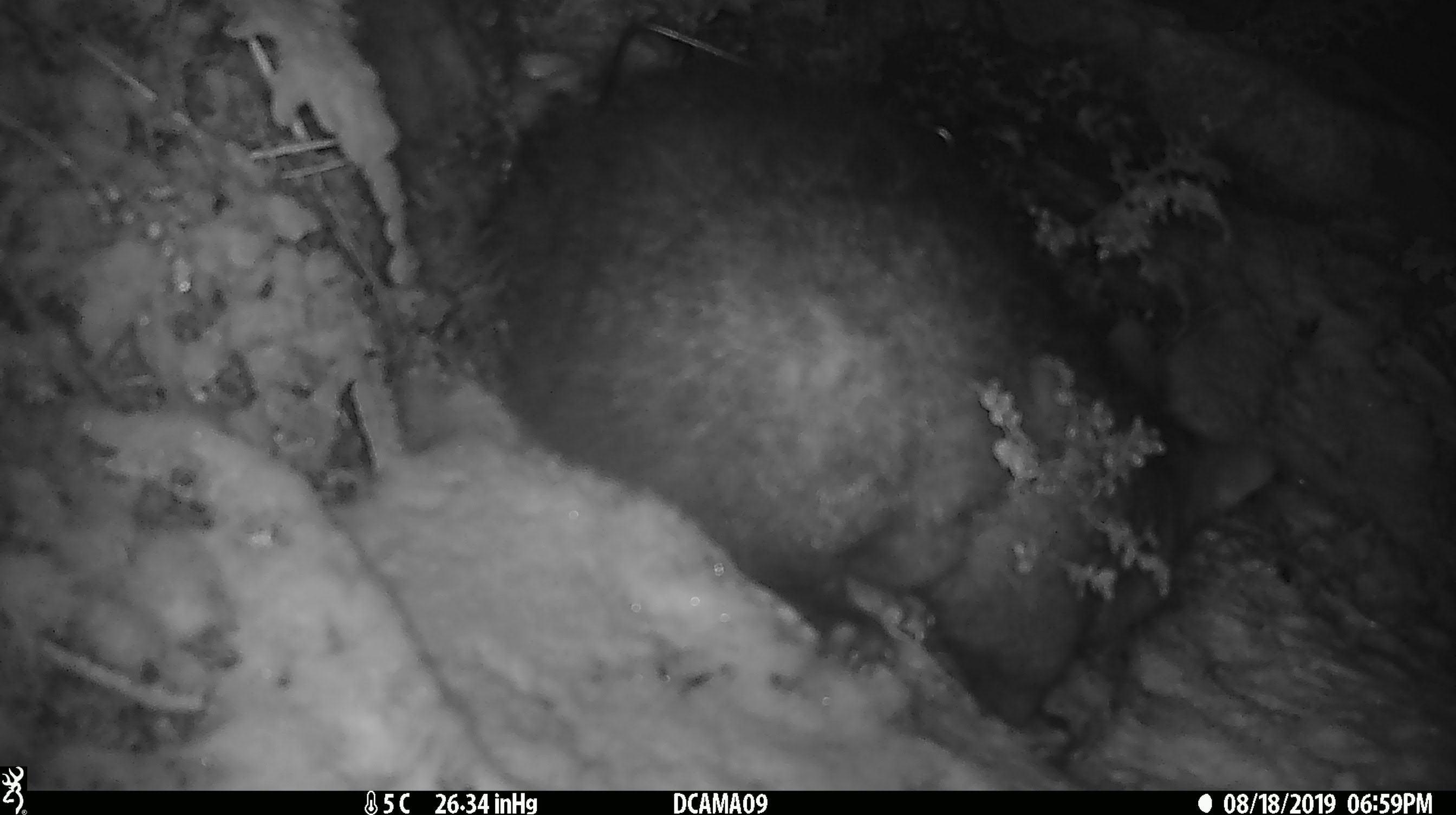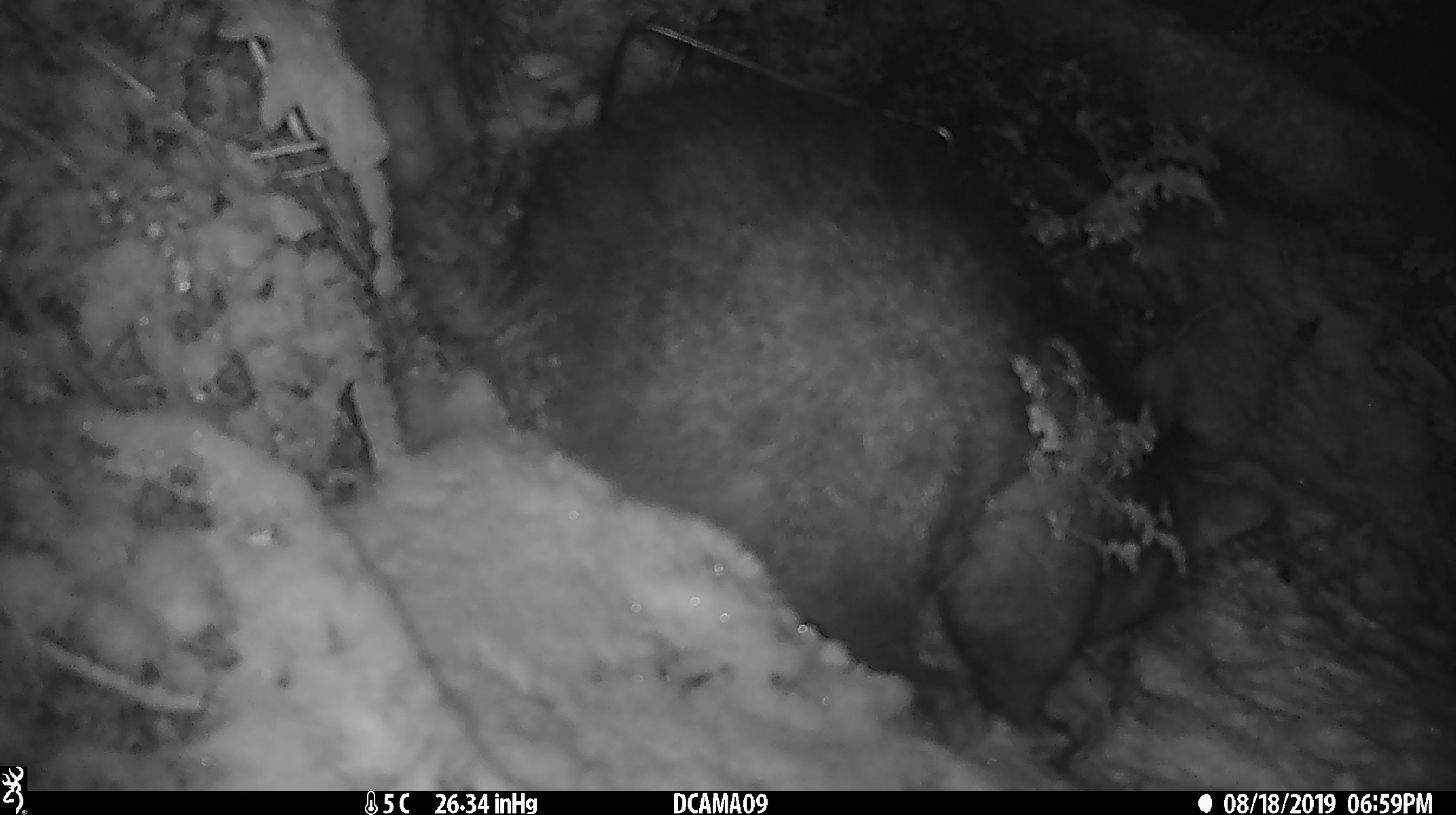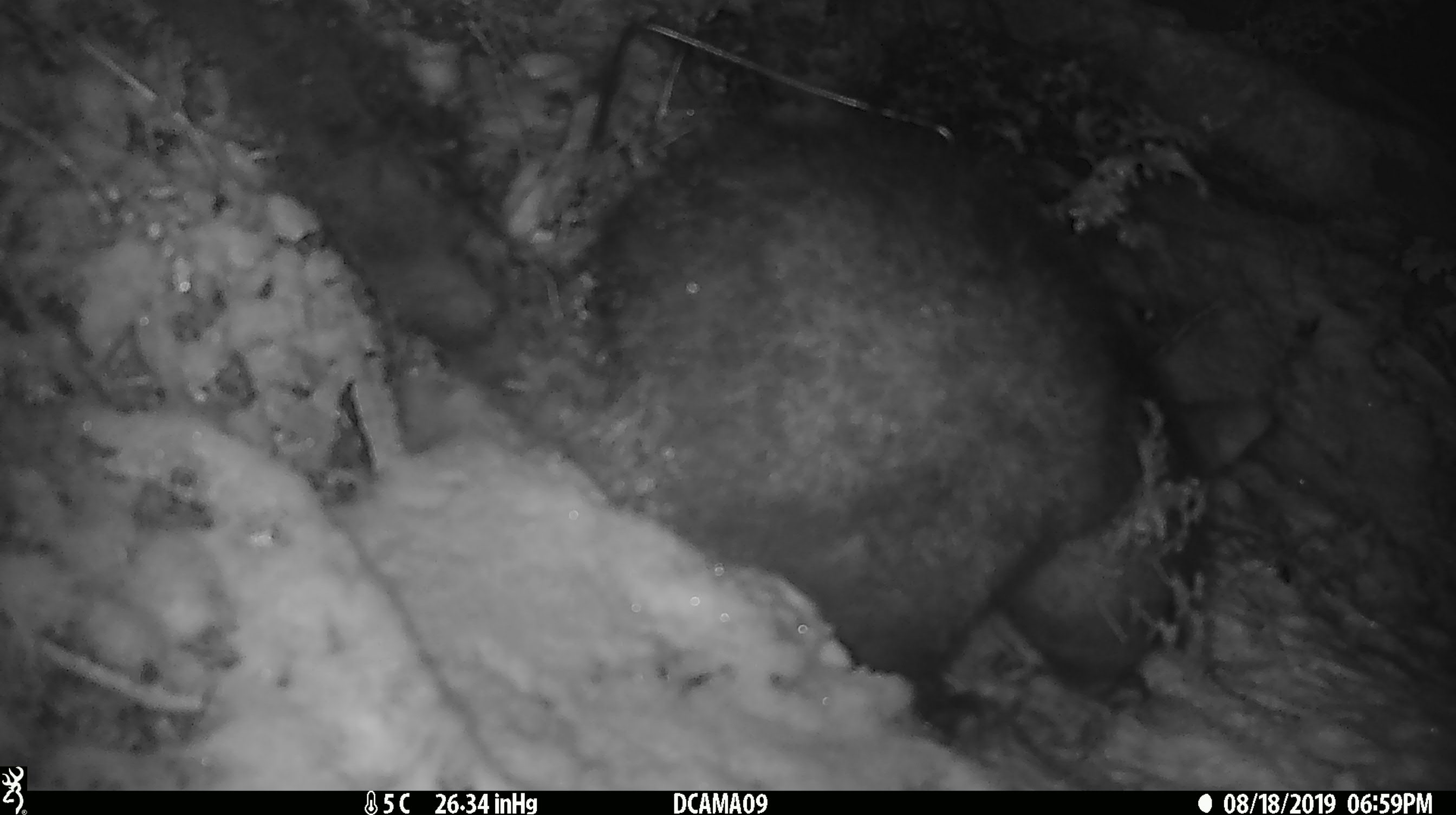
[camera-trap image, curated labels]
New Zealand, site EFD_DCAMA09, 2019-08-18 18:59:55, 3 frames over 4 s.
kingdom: Animalia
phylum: Chordata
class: Mammalia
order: Diprotodontia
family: Phalangeridae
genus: Trichosurus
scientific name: Trichosurus vulpecula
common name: common brushtail possum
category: possum